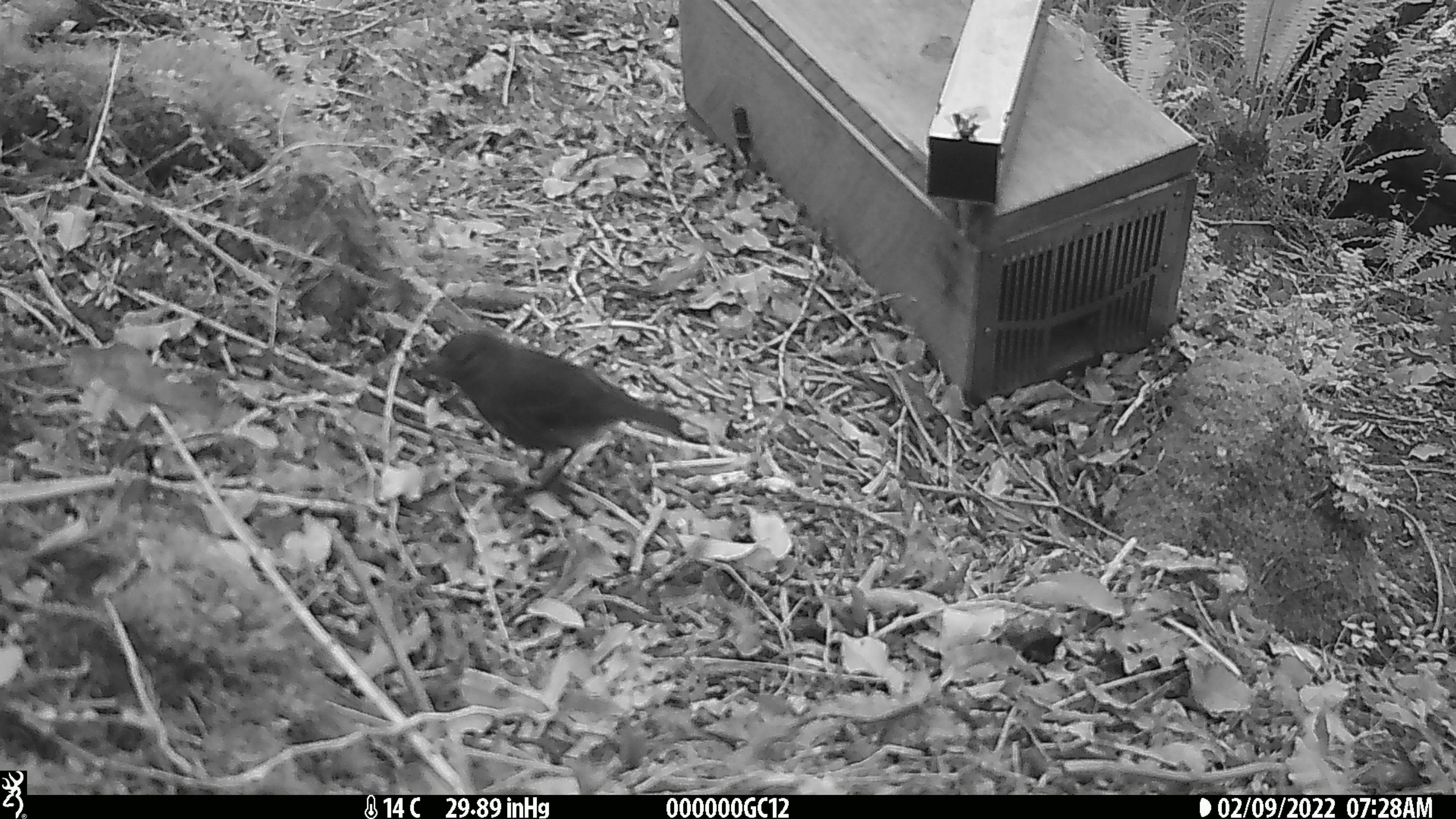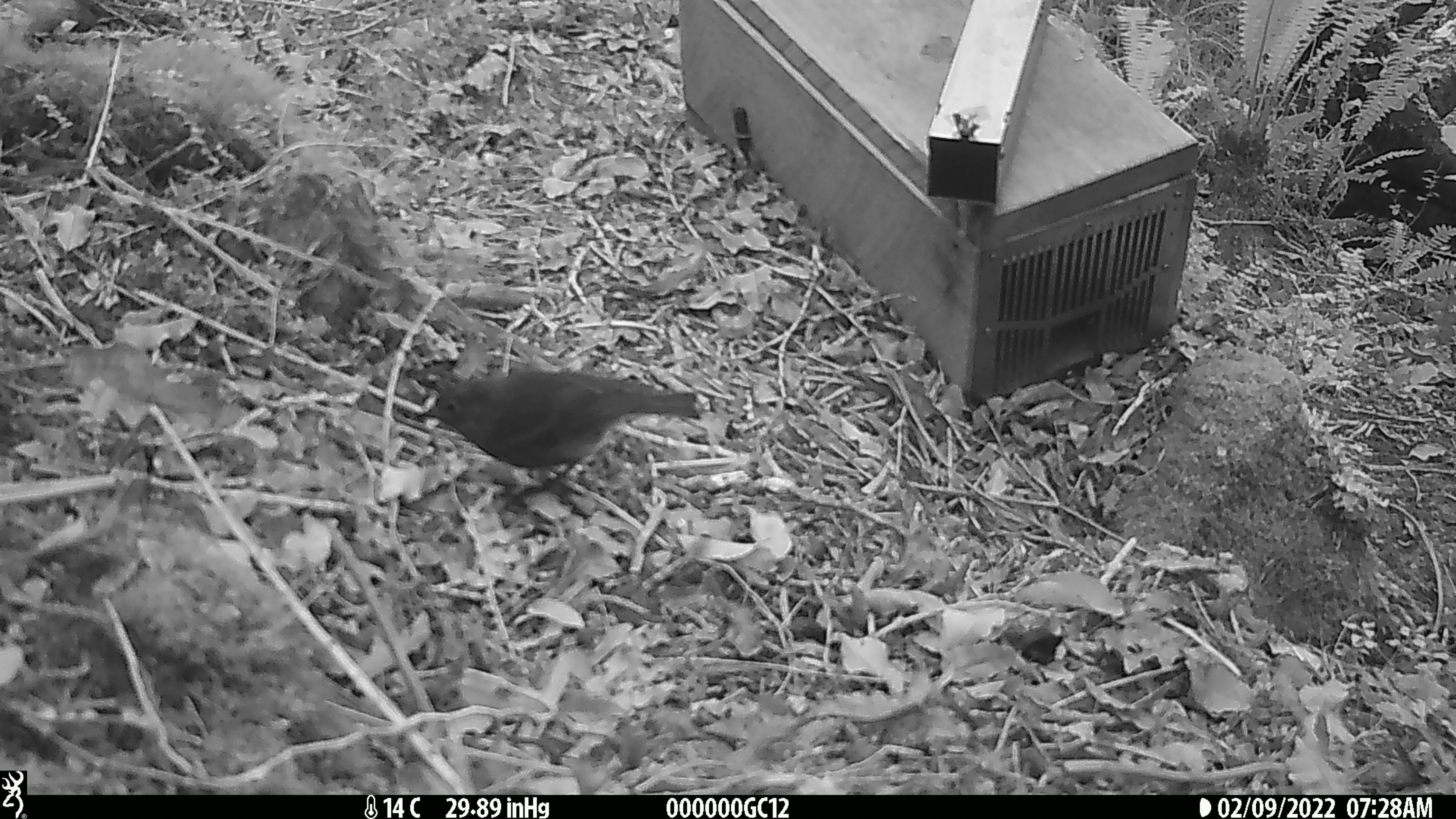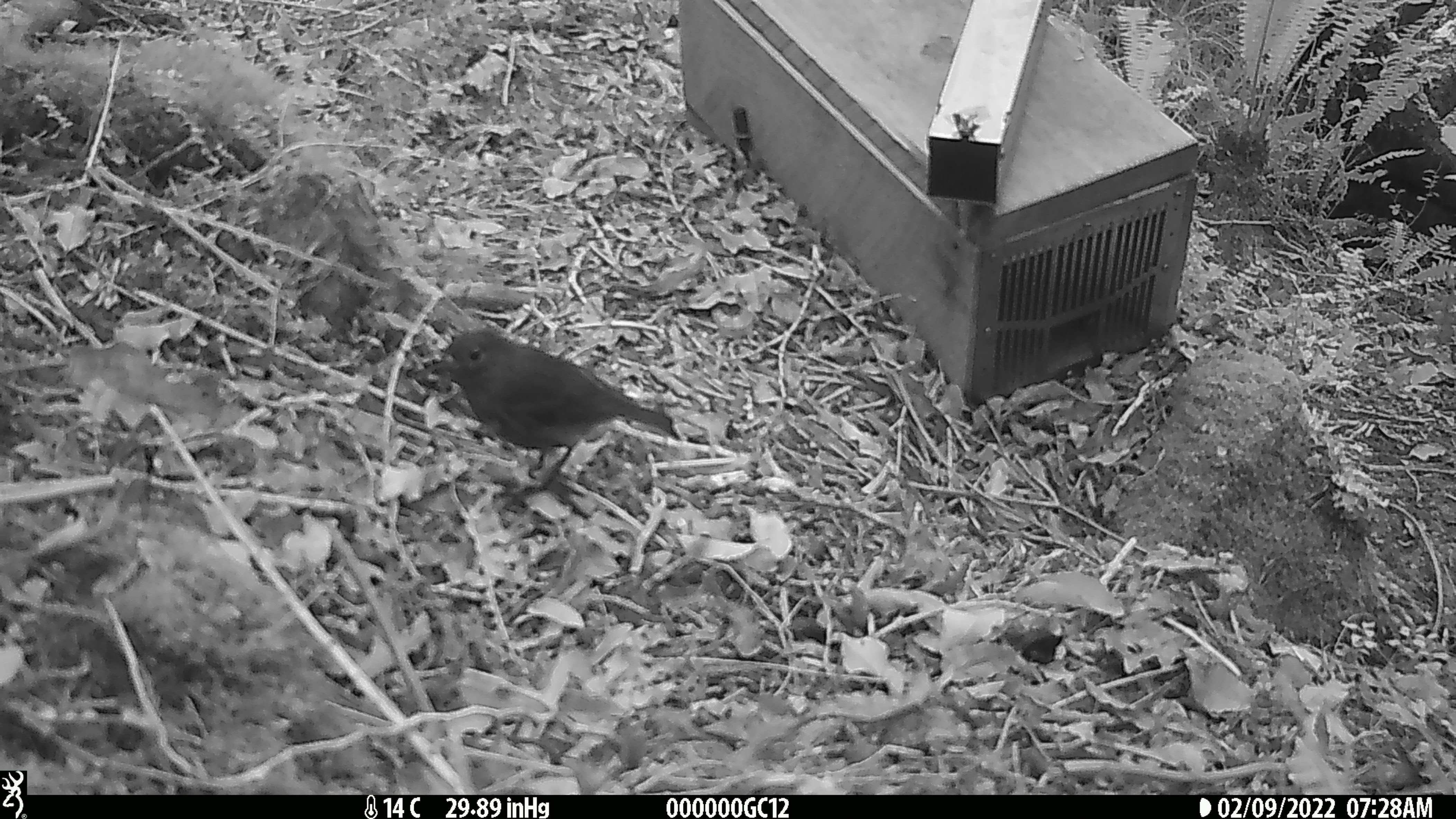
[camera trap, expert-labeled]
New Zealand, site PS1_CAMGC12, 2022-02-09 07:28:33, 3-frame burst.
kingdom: Animalia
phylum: Chordata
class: Aves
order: Passeriformes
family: Petroicidae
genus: Petroica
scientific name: Petroica australis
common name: new zealand robin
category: robin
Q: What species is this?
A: Robin (new zealand robin) (Petroica australis).